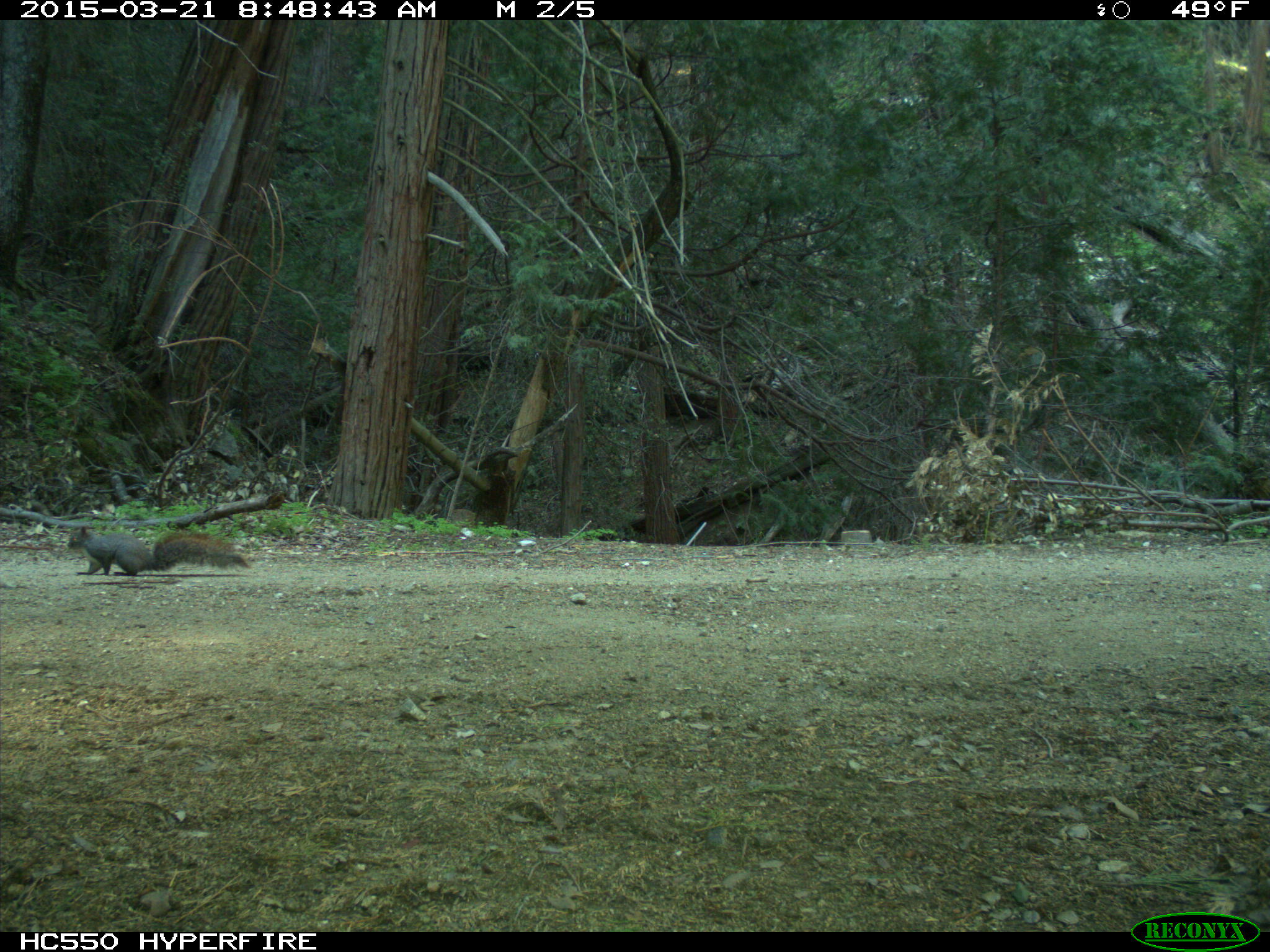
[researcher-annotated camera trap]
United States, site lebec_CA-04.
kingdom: Animalia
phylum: Chordata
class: Mammalia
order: Rodentia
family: Sciuridae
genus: Sciurus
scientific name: Sciurus carolinensis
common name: eastern gray squirrel